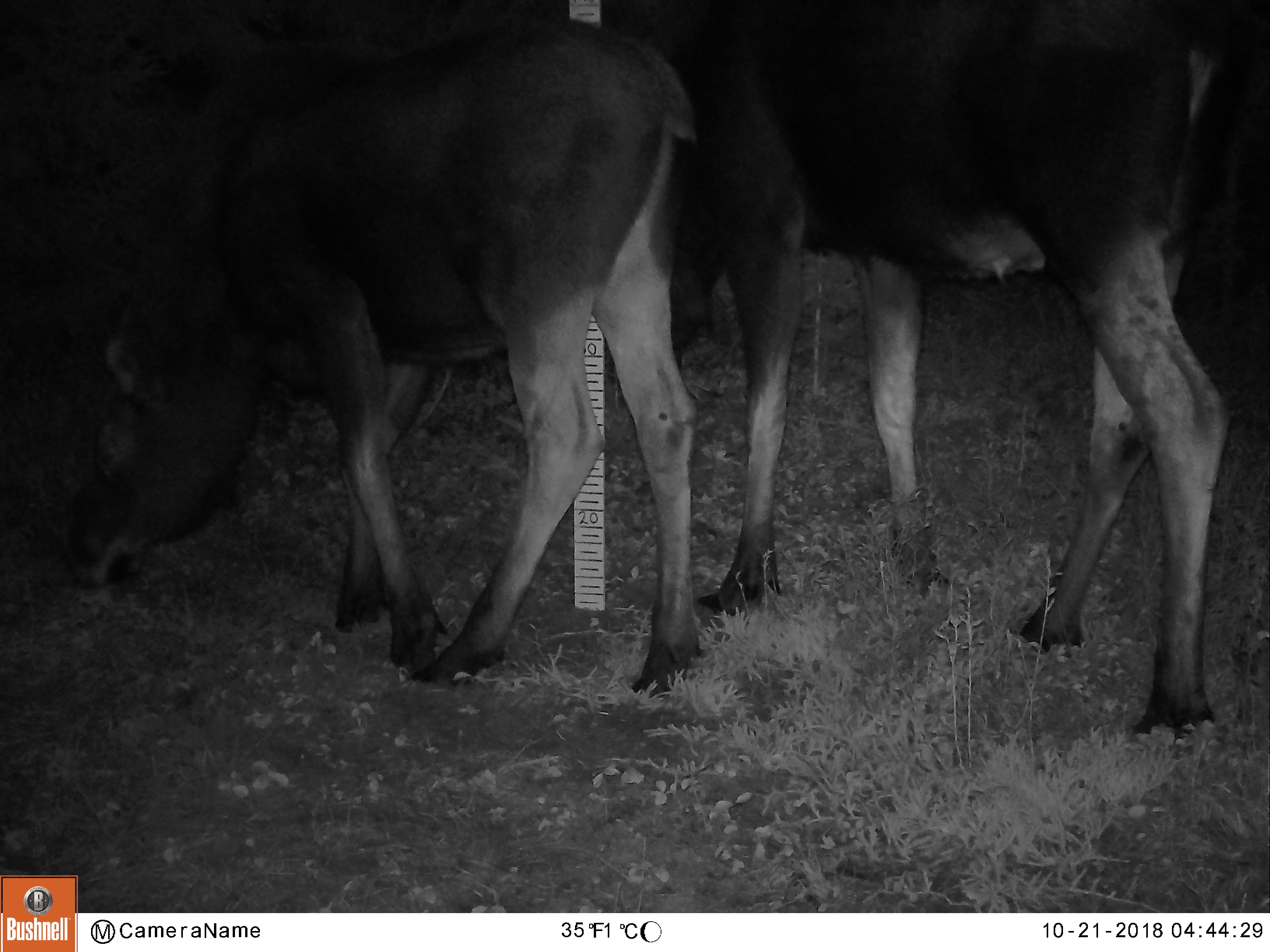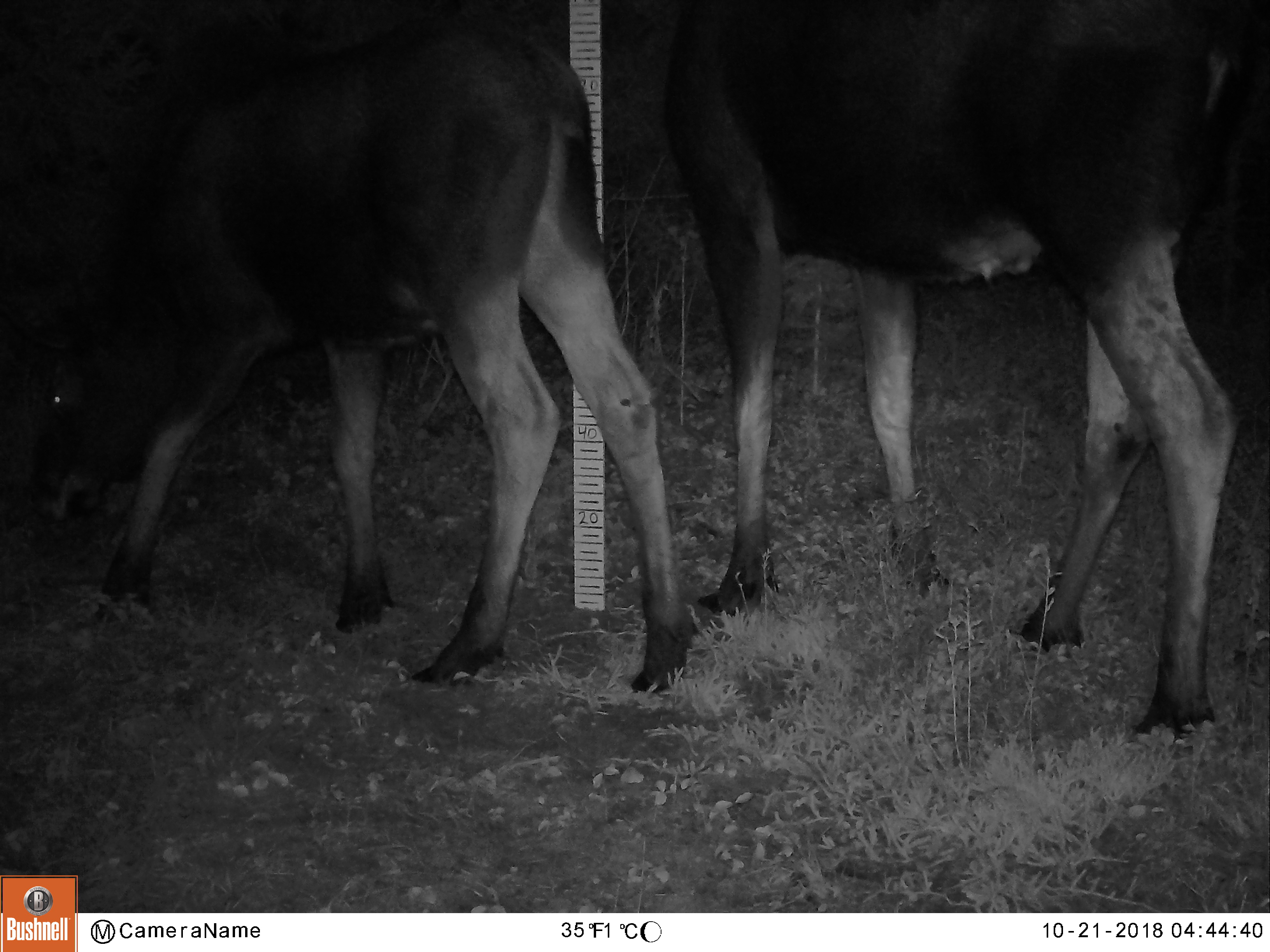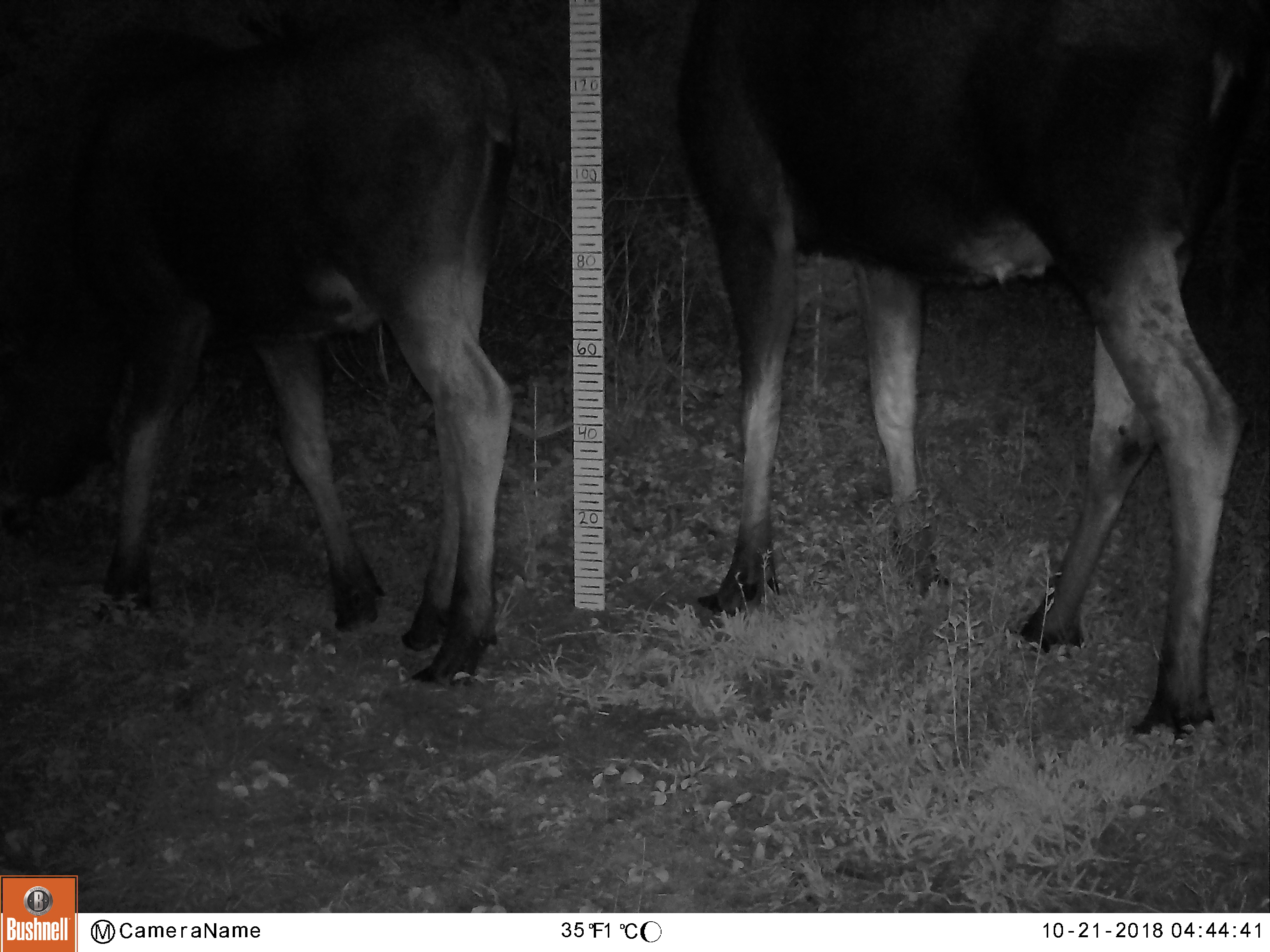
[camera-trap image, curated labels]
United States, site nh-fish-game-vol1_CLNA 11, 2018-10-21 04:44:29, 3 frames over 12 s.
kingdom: Animalia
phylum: Chordata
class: Mammalia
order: Artiodactyla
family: Cervidae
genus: Alces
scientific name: Alces alces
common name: moose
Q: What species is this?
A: Moose (Alces alces).